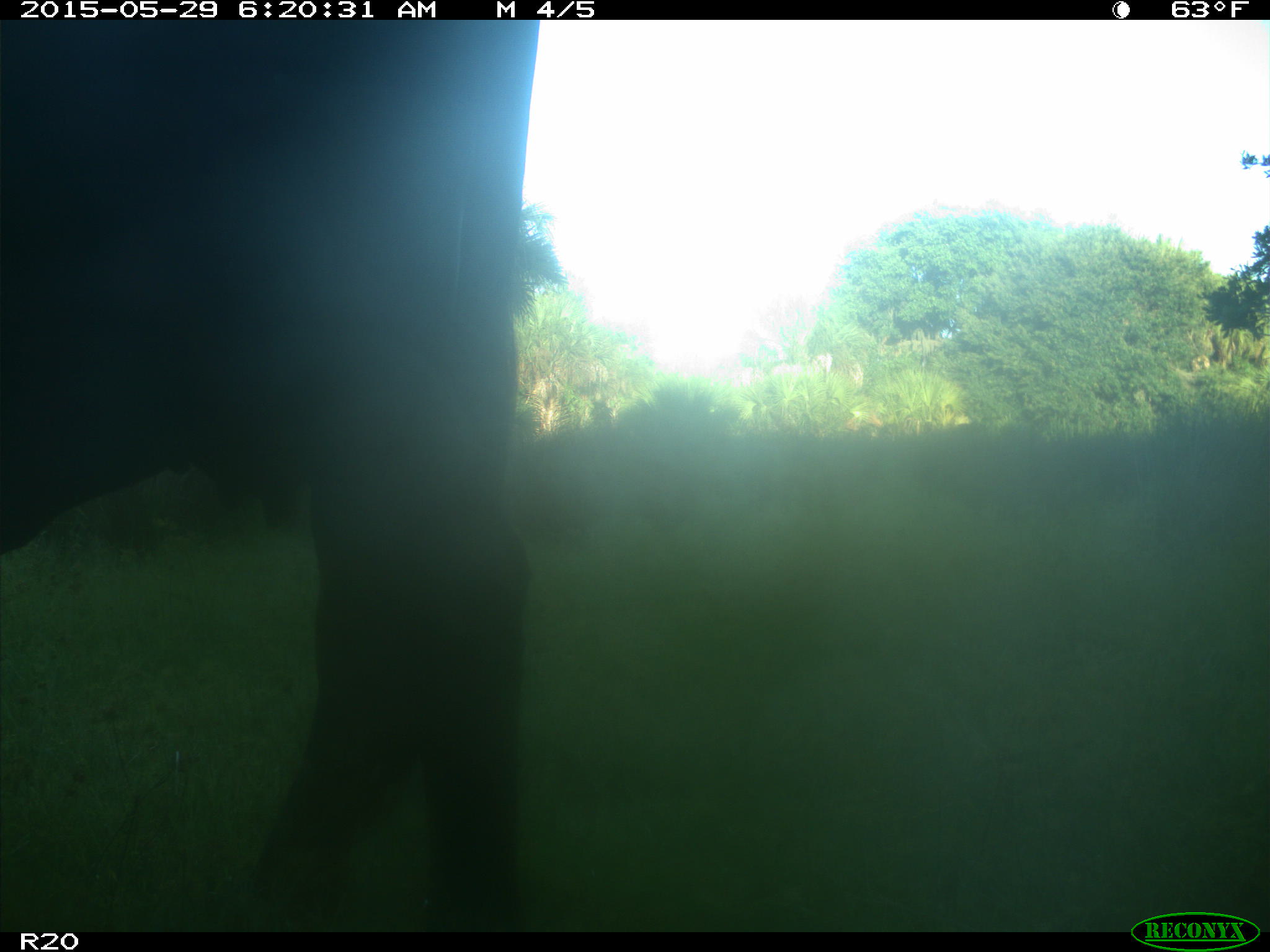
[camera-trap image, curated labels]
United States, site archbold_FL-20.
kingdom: Animalia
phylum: Chordata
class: Mammalia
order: Artiodactyla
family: Bovidae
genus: Bos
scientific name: Bos taurus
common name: domestic cow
Bos taurus (domestic cow).